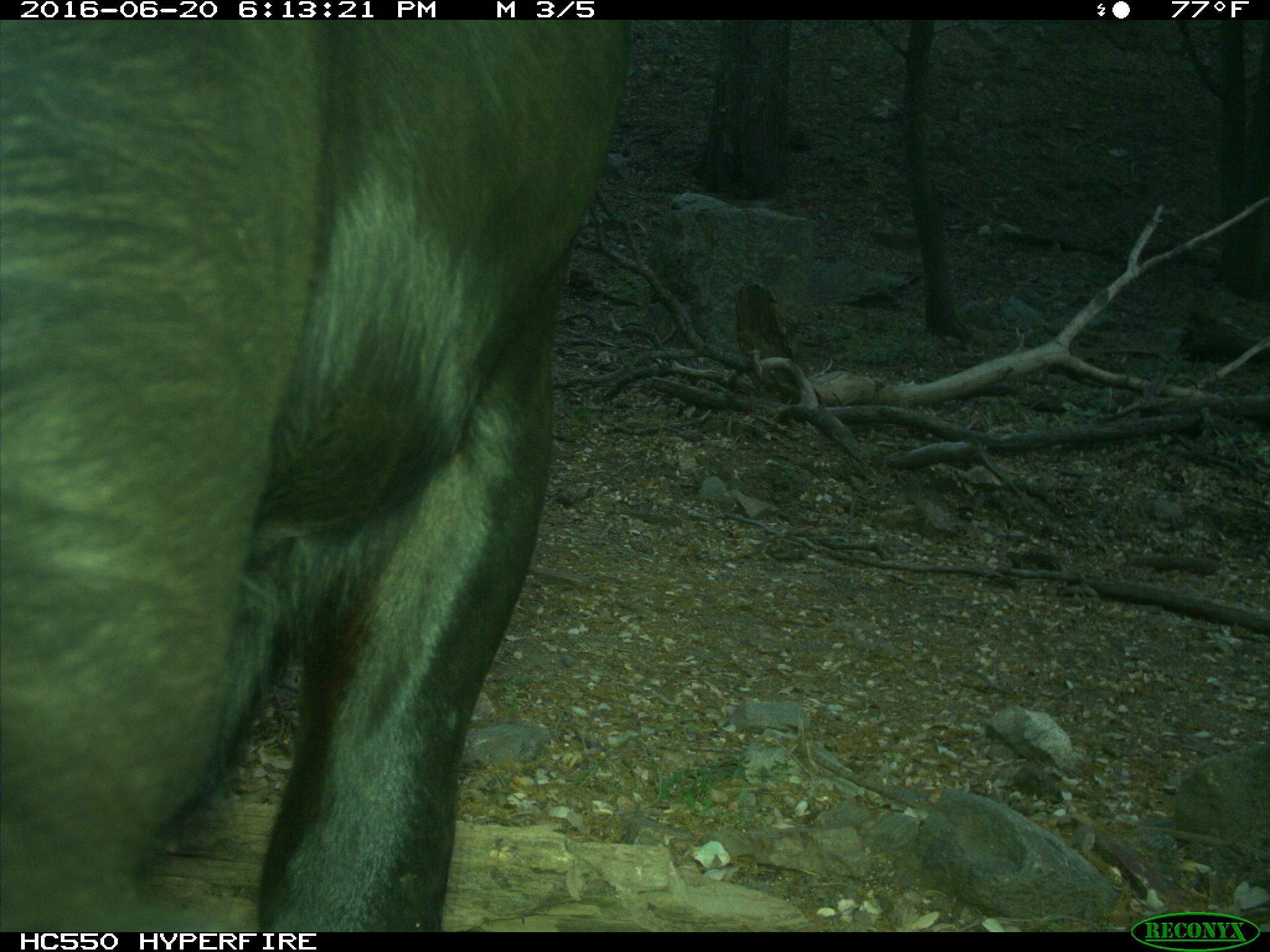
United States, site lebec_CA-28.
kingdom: Animalia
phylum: Chordata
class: Mammalia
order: Artiodactyla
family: Bovidae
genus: Bos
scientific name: Bos taurus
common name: domestic cow